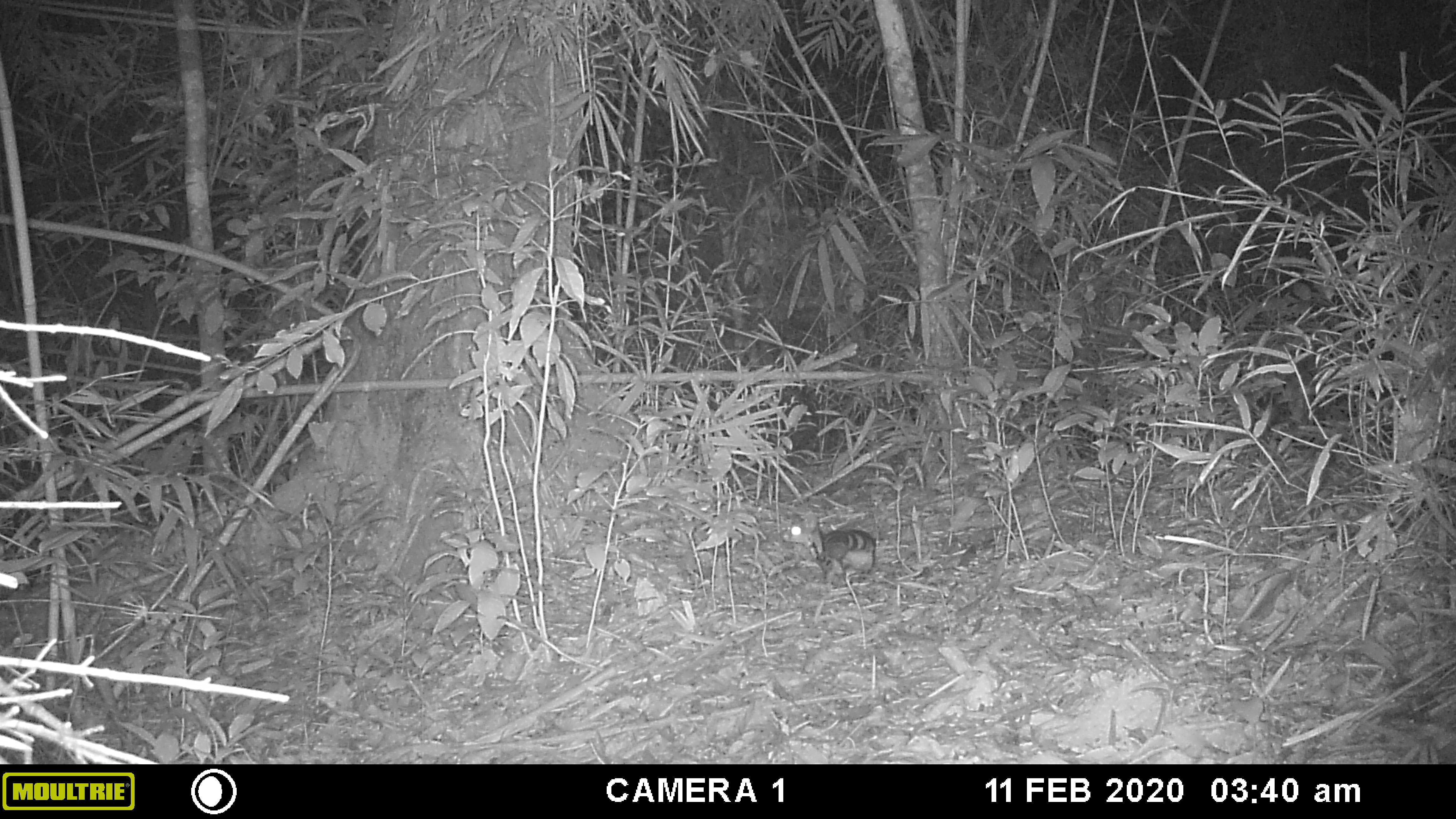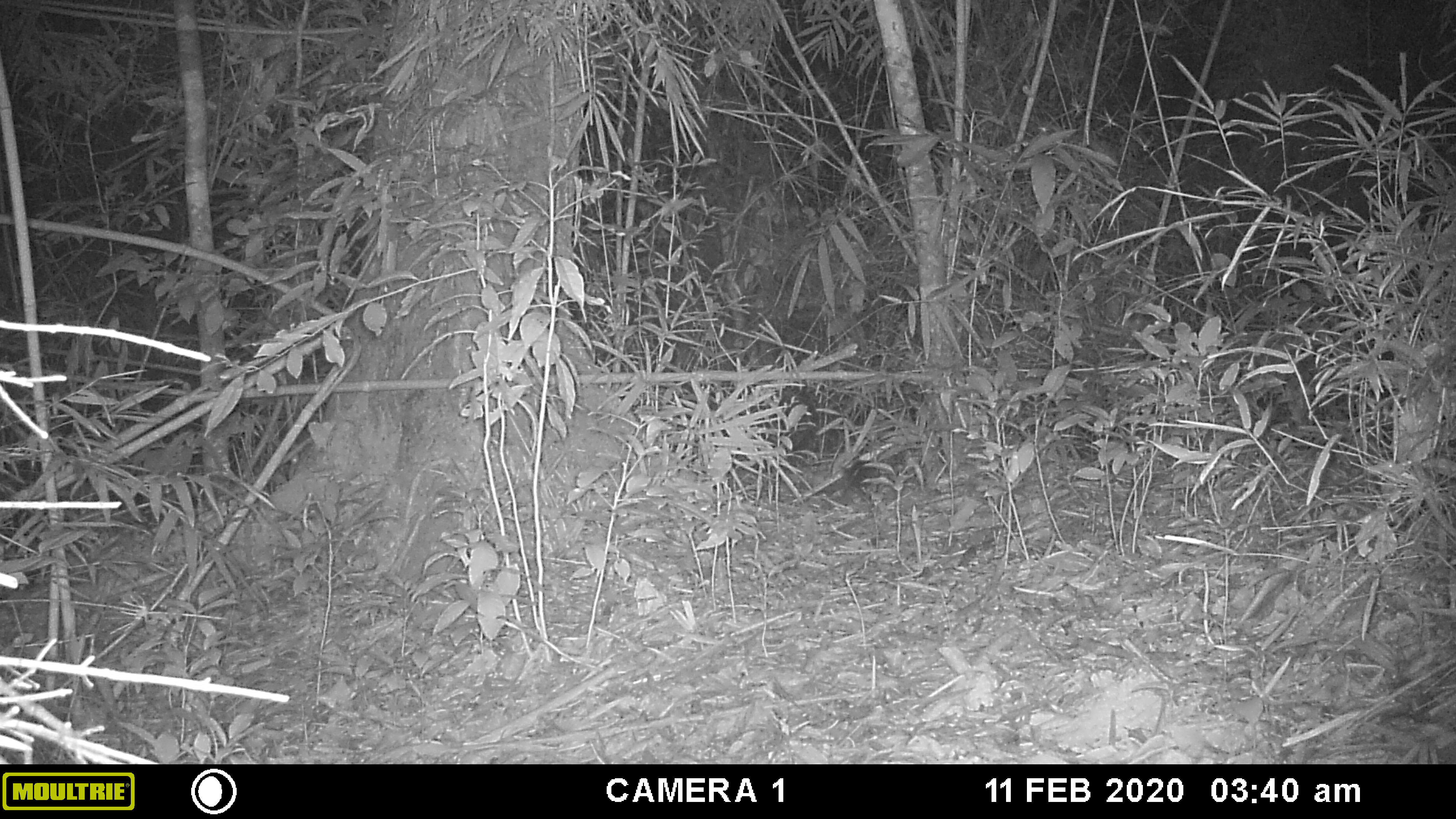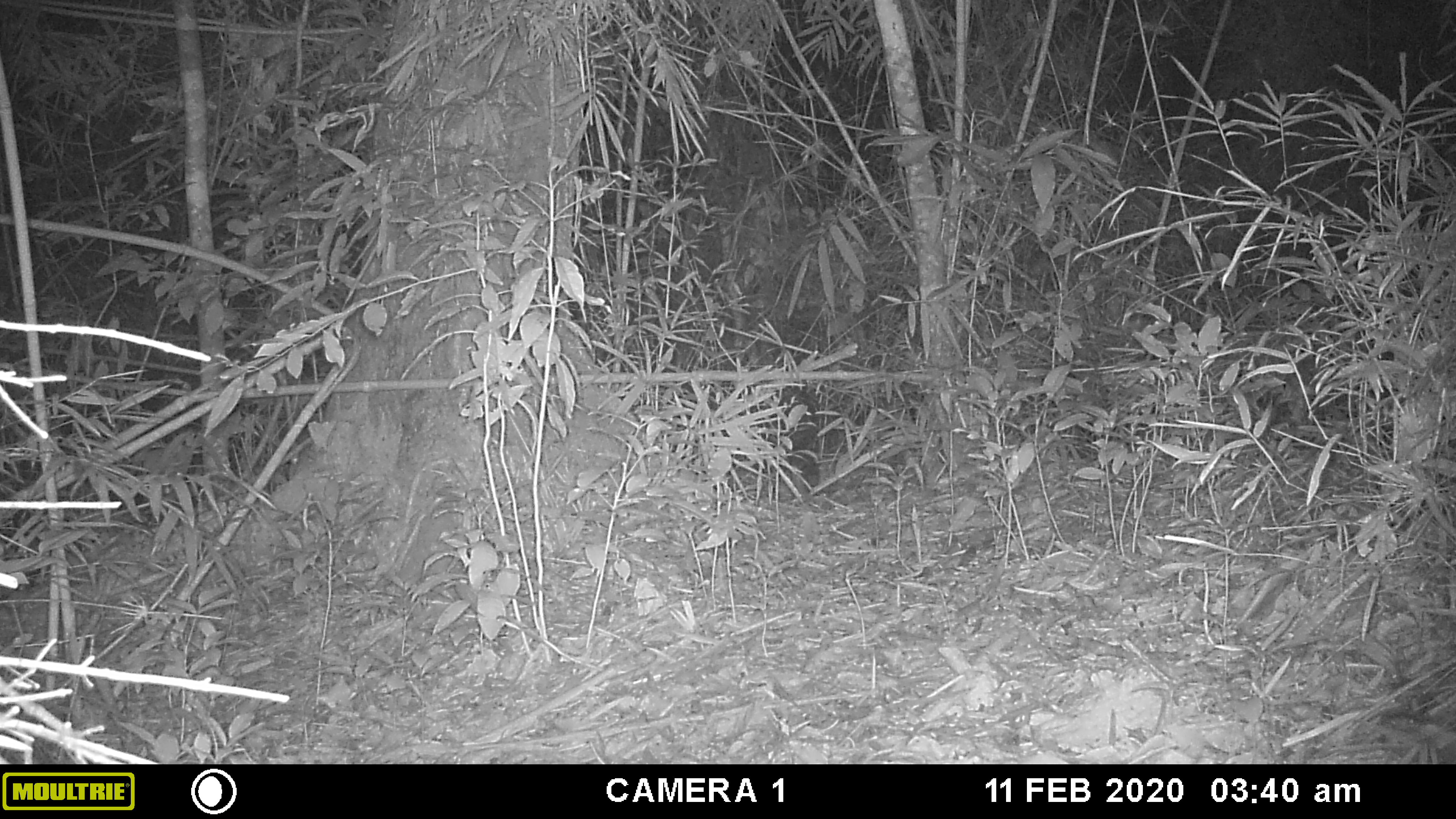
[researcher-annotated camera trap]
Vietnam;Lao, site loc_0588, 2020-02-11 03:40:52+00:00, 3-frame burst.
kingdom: Animalia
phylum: Chordata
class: Mammalia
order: Carnivora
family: Prionodontidae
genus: Prionodon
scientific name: Prionodon pardicolor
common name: spotted linsang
Spotted linsang (Prionodon pardicolor). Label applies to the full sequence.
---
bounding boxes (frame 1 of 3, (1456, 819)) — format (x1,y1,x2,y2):
spotted linsang: (781,510,876,560)